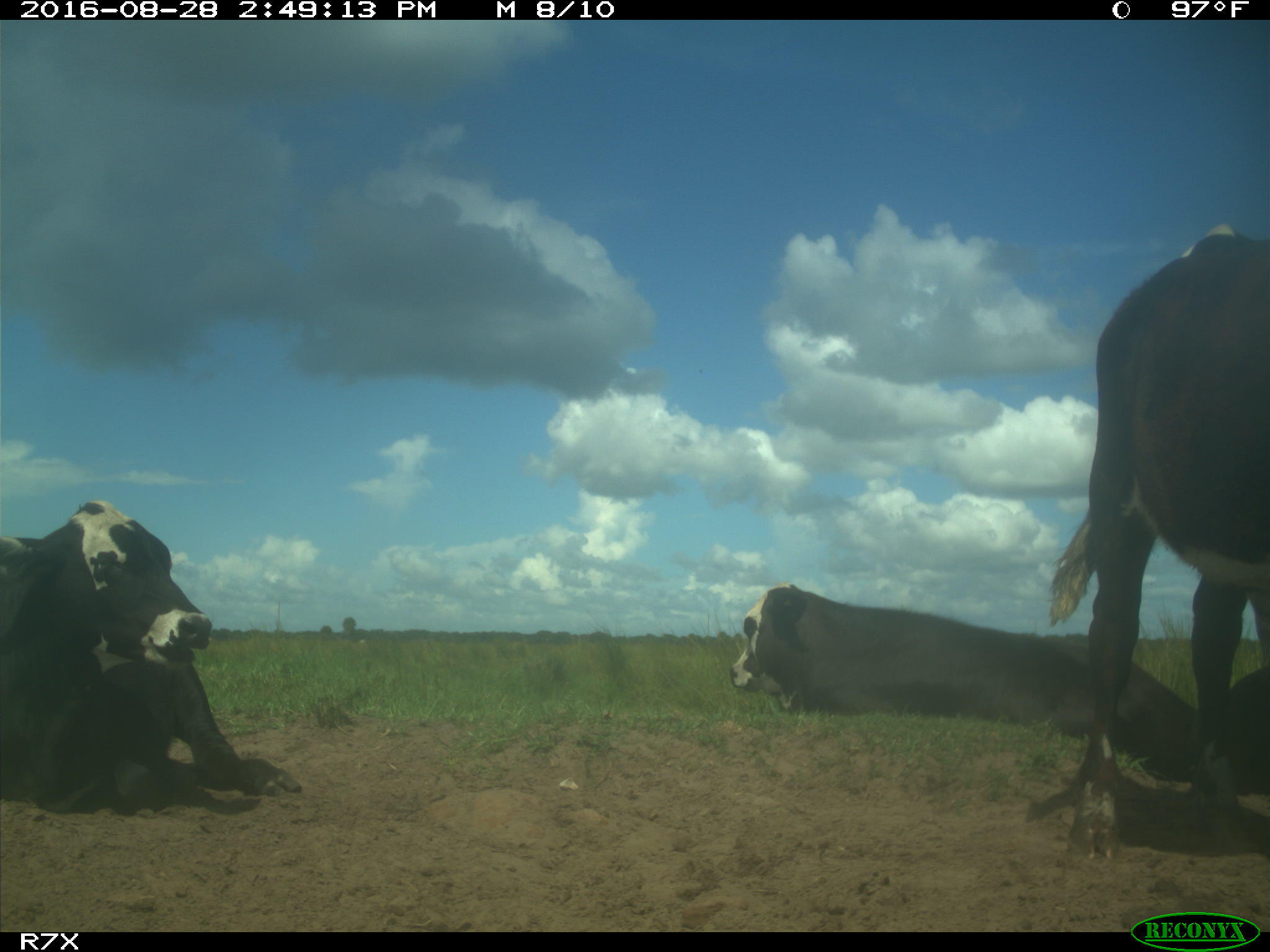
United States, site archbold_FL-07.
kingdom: Animalia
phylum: Chordata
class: Mammalia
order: Artiodactyla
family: Bovidae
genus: Bos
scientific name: Bos taurus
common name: domestic cow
Bos taurus (domestic cow).